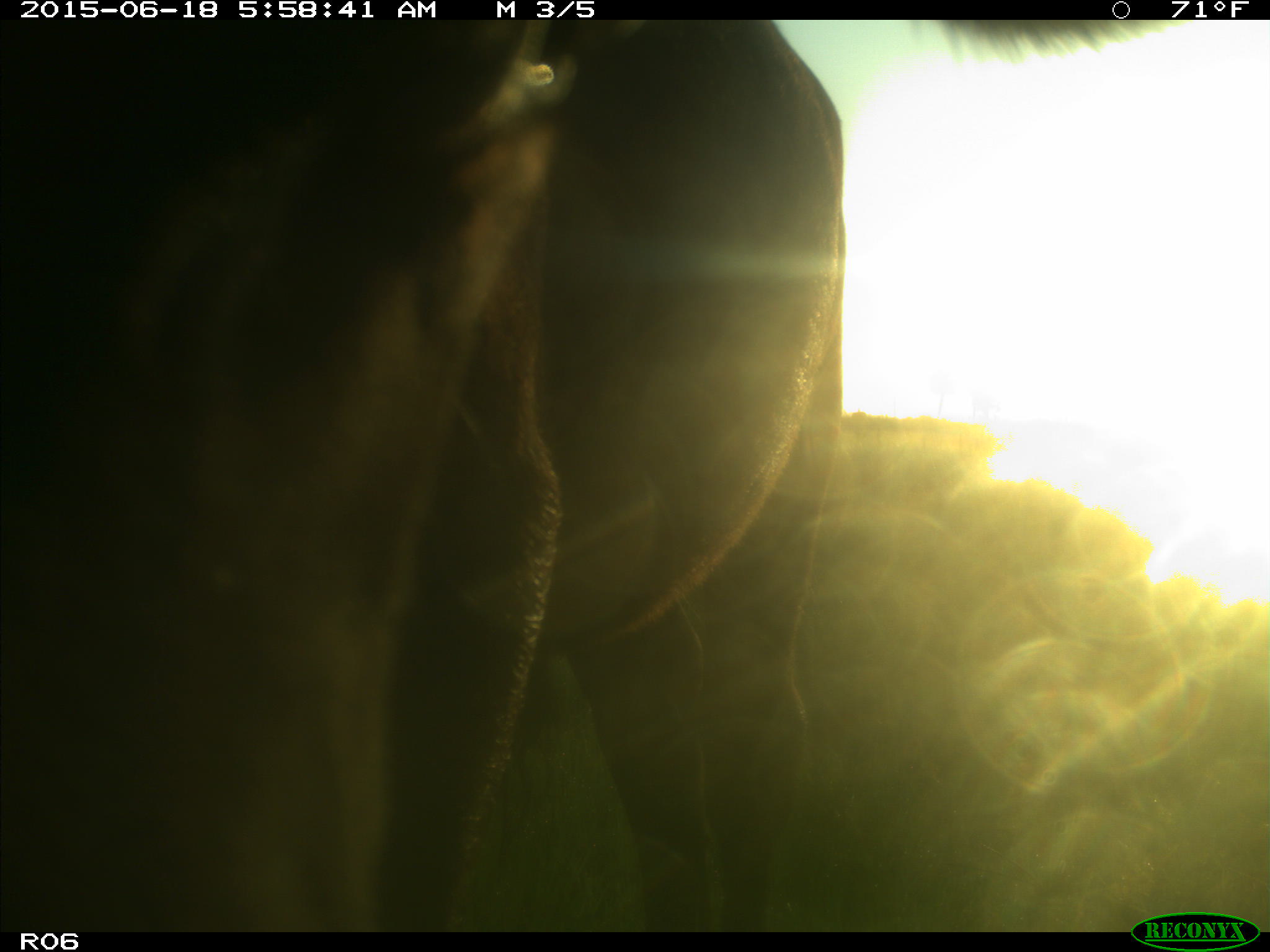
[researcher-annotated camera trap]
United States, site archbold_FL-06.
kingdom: Animalia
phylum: Chordata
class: Mammalia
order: Artiodactyla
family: Bovidae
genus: Bos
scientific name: Bos taurus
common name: domestic cow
Bos taurus (domestic cow).